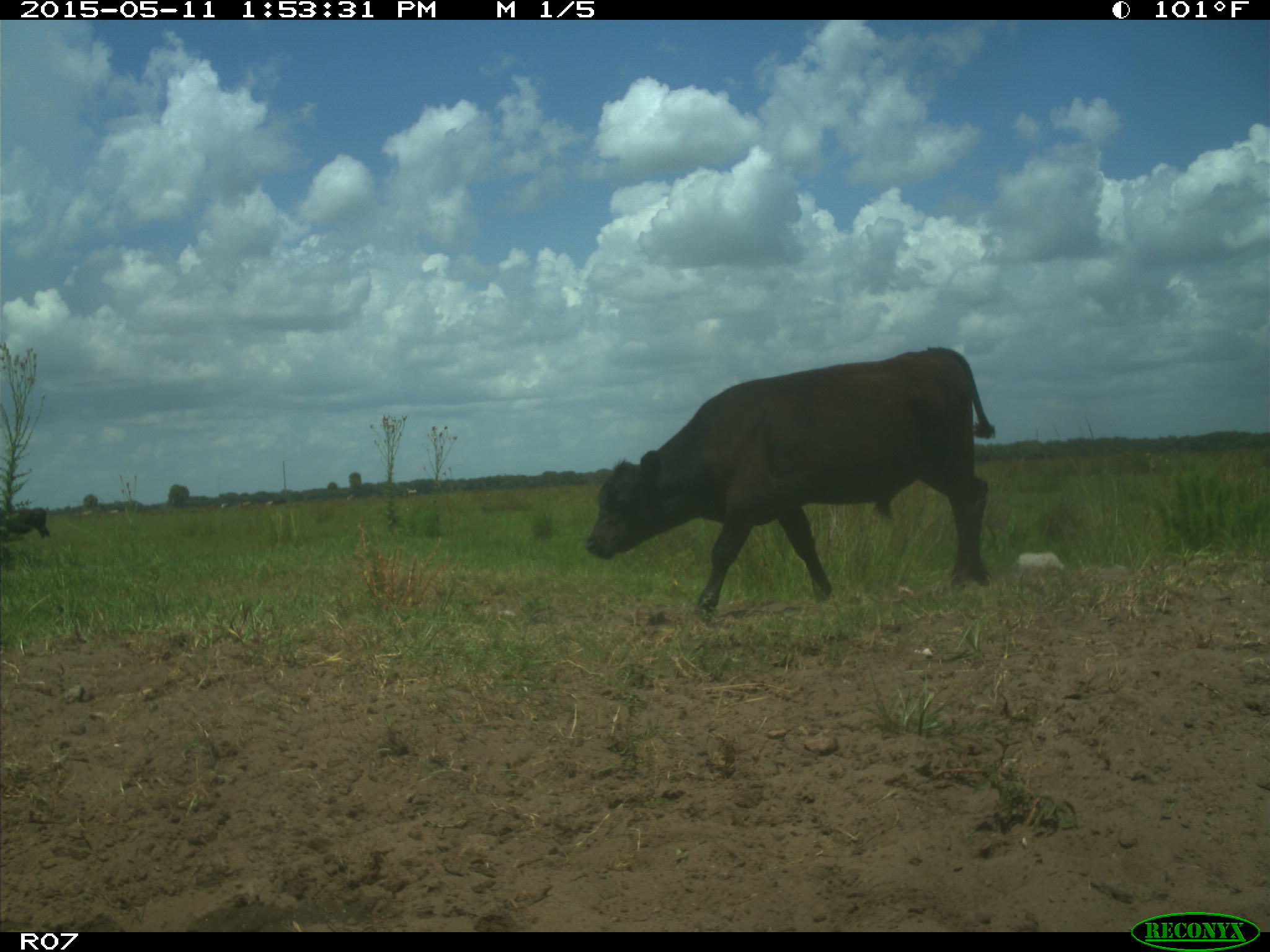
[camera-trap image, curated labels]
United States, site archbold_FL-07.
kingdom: Animalia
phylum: Chordata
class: Mammalia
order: Artiodactyla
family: Bovidae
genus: Bos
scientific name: Bos taurus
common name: domestic cow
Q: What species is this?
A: Bos taurus (domestic cow).